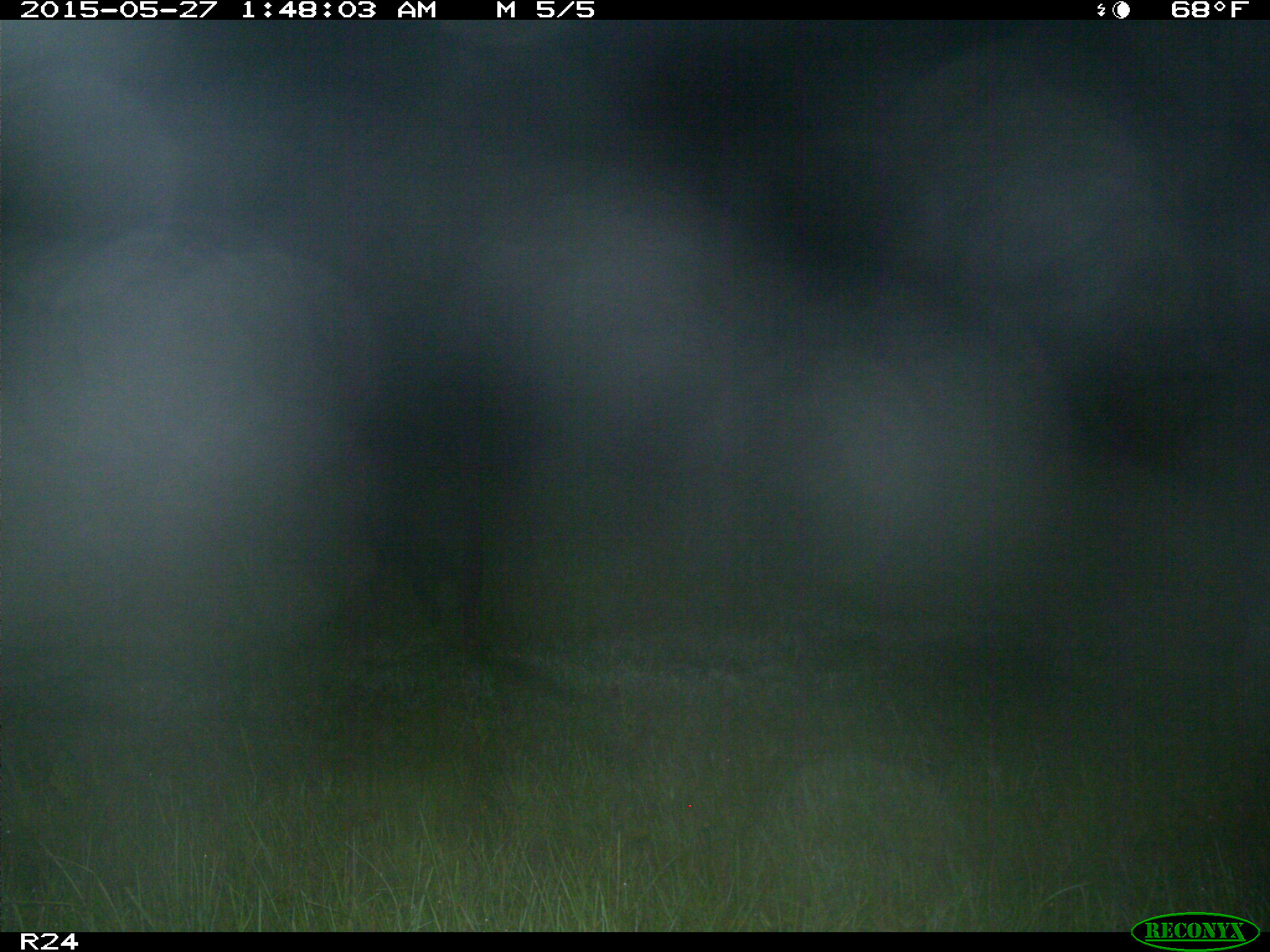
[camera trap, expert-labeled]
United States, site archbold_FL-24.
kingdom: Animalia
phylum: Chordata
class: Mammalia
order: Artiodactyla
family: Bovidae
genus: Bos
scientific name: Bos taurus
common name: domestic cow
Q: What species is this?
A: Bos taurus (domestic cow).